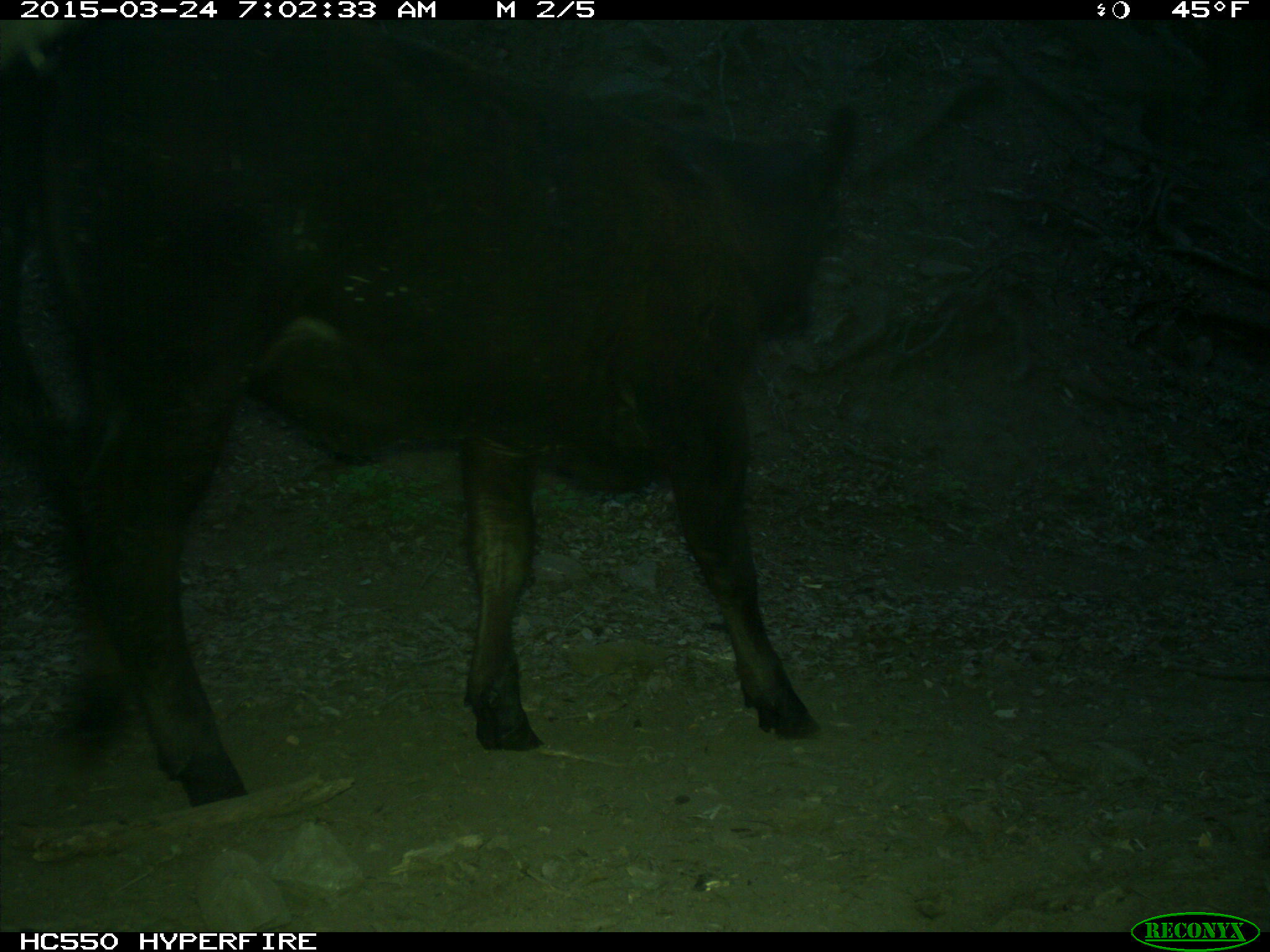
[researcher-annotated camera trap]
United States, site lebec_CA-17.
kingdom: Animalia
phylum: Chordata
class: Mammalia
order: Artiodactyla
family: Bovidae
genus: Bos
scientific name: Bos taurus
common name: domestic cow